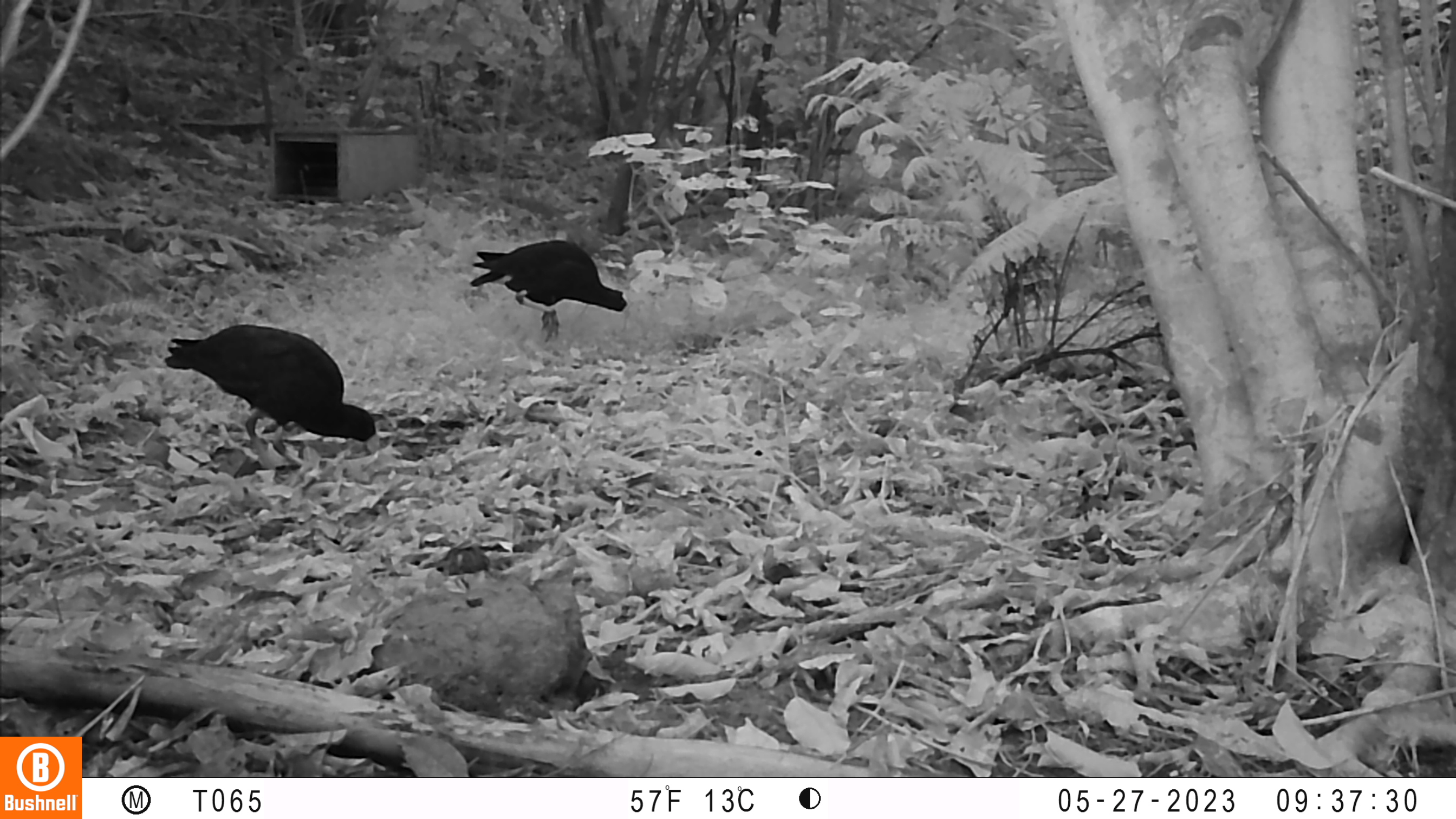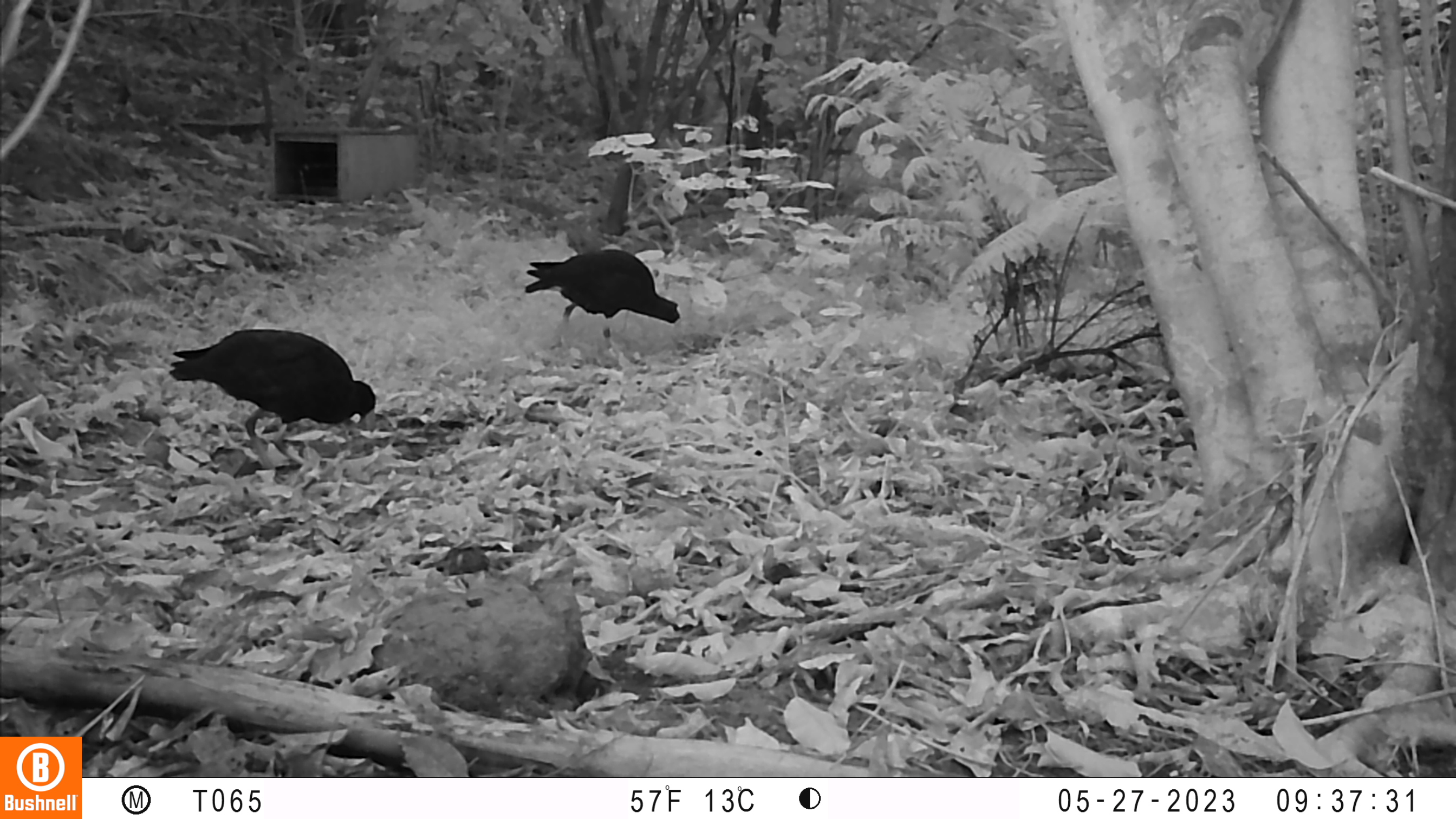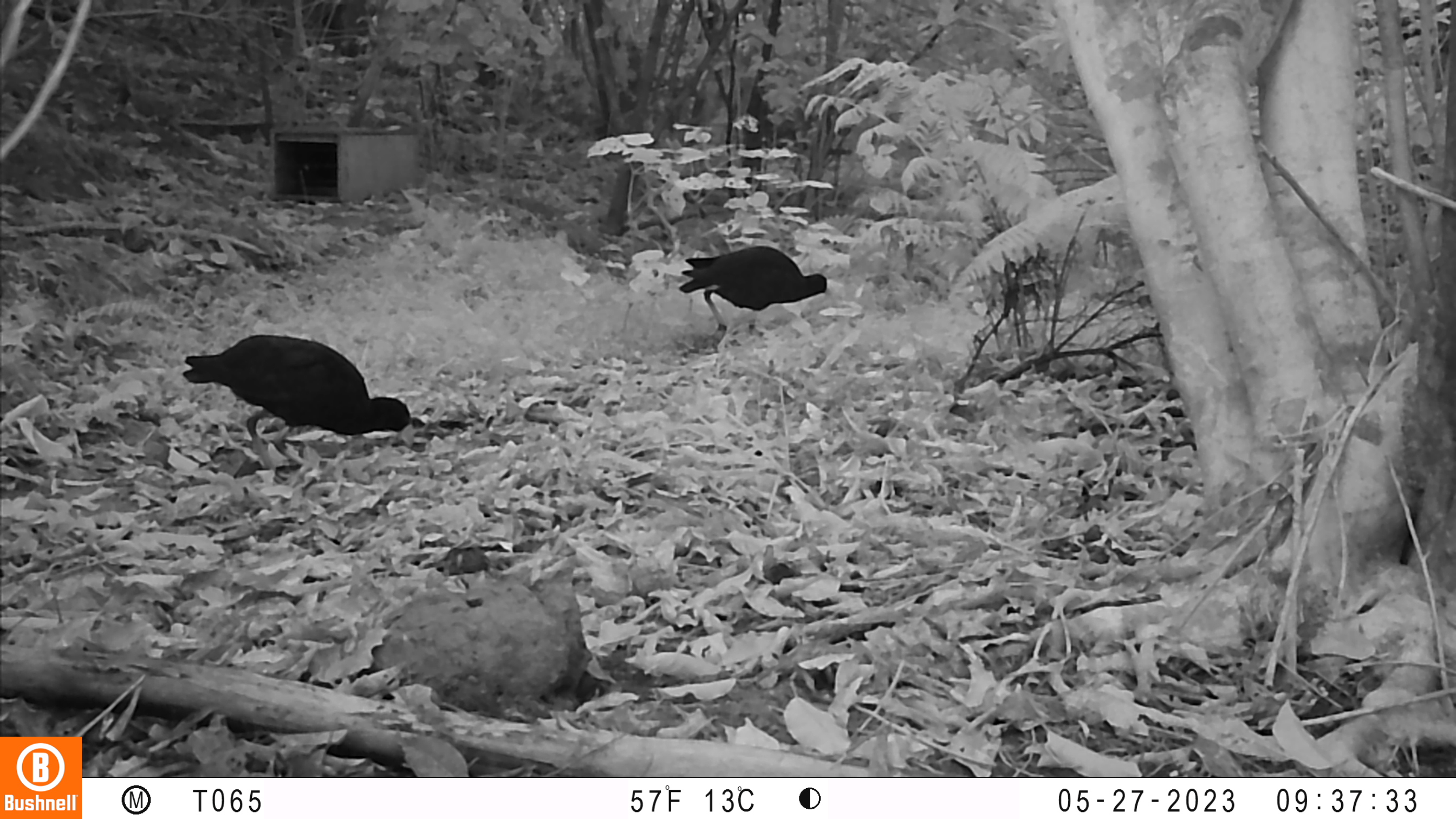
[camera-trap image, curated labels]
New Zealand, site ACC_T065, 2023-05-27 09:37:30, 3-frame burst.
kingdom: Animalia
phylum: Chordata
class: Aves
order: Gruiformes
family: Rallidae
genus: Porphyrio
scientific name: Porphyrio melanotus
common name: australasian swamphen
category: pukeko